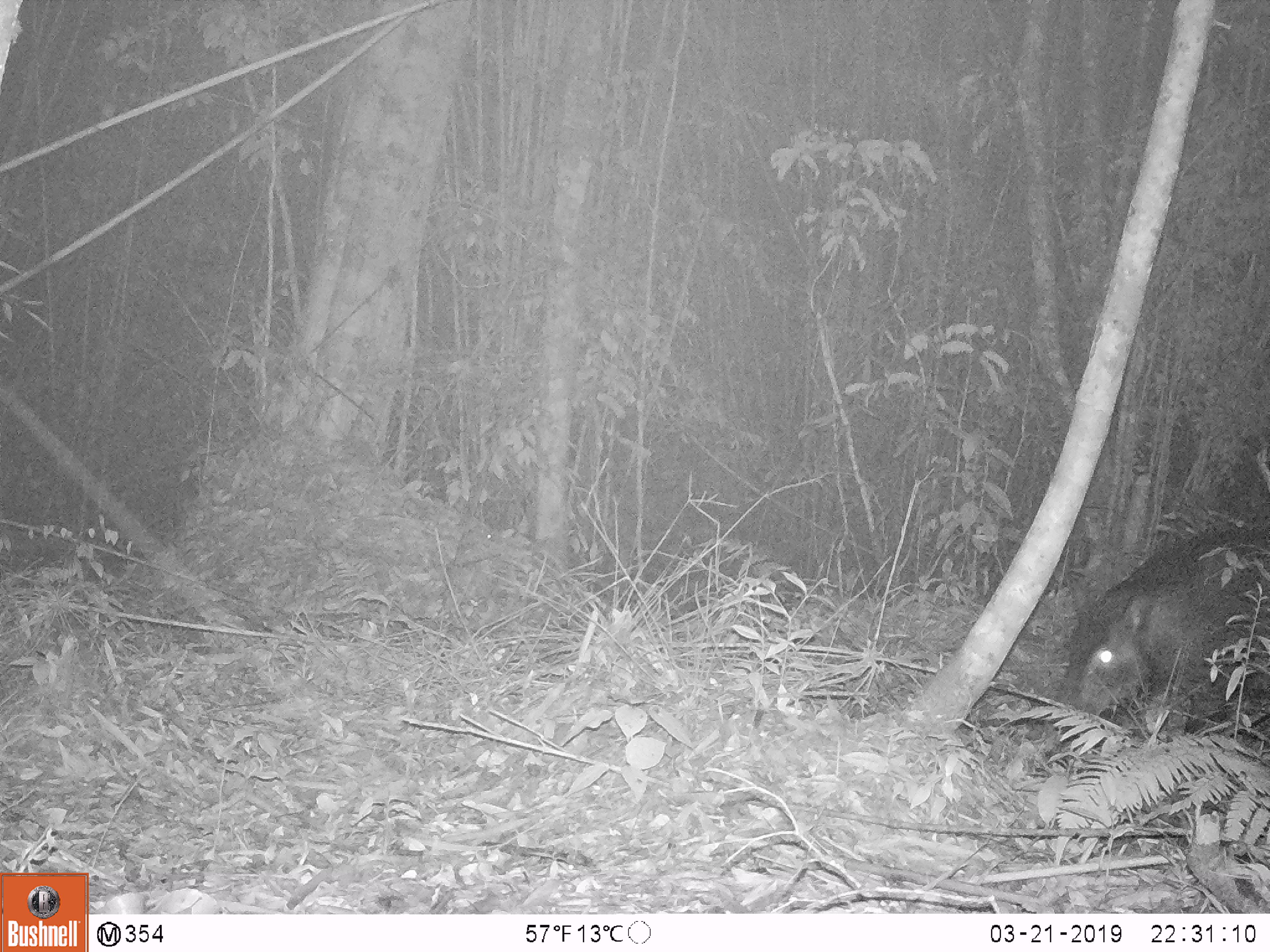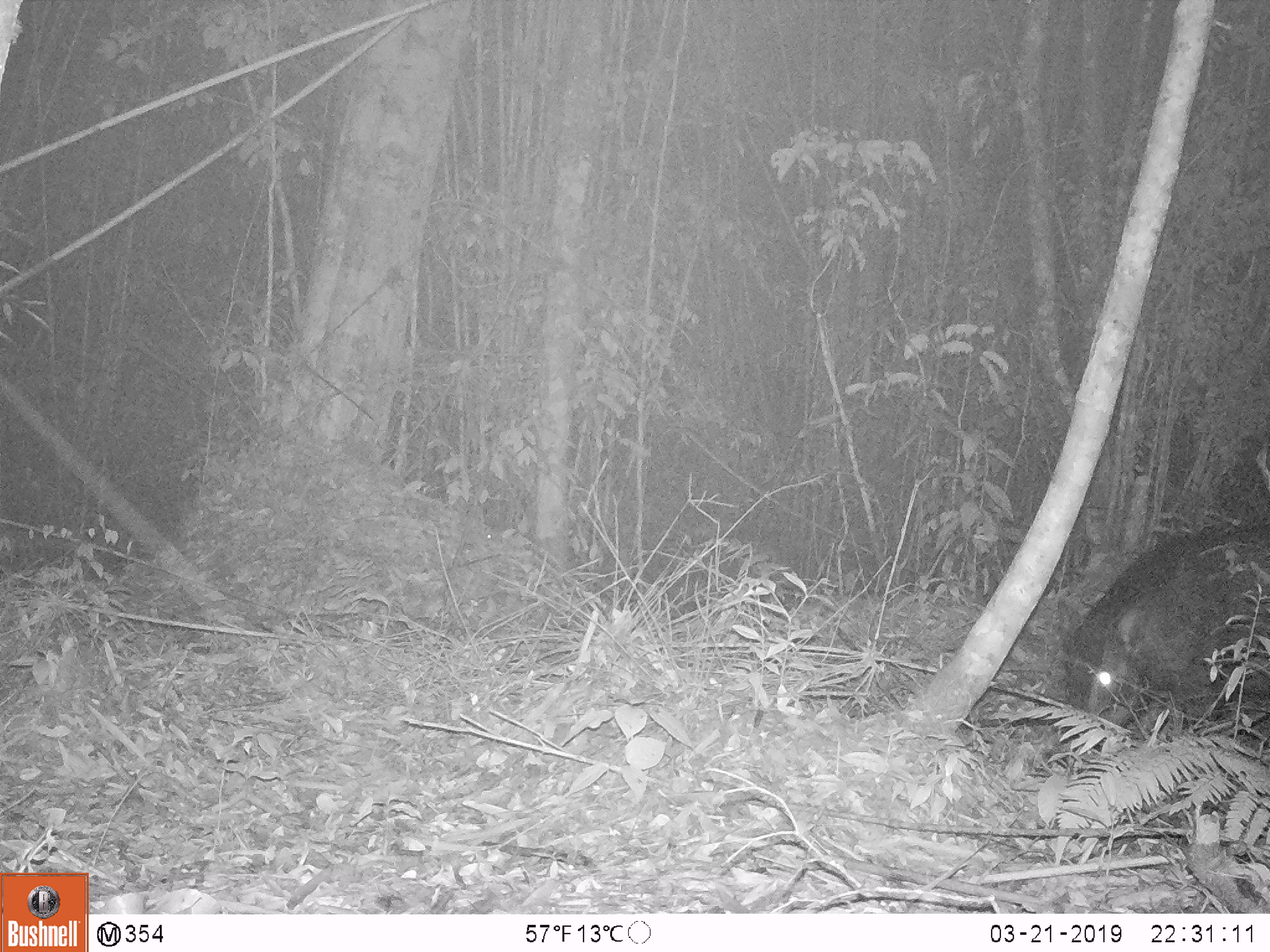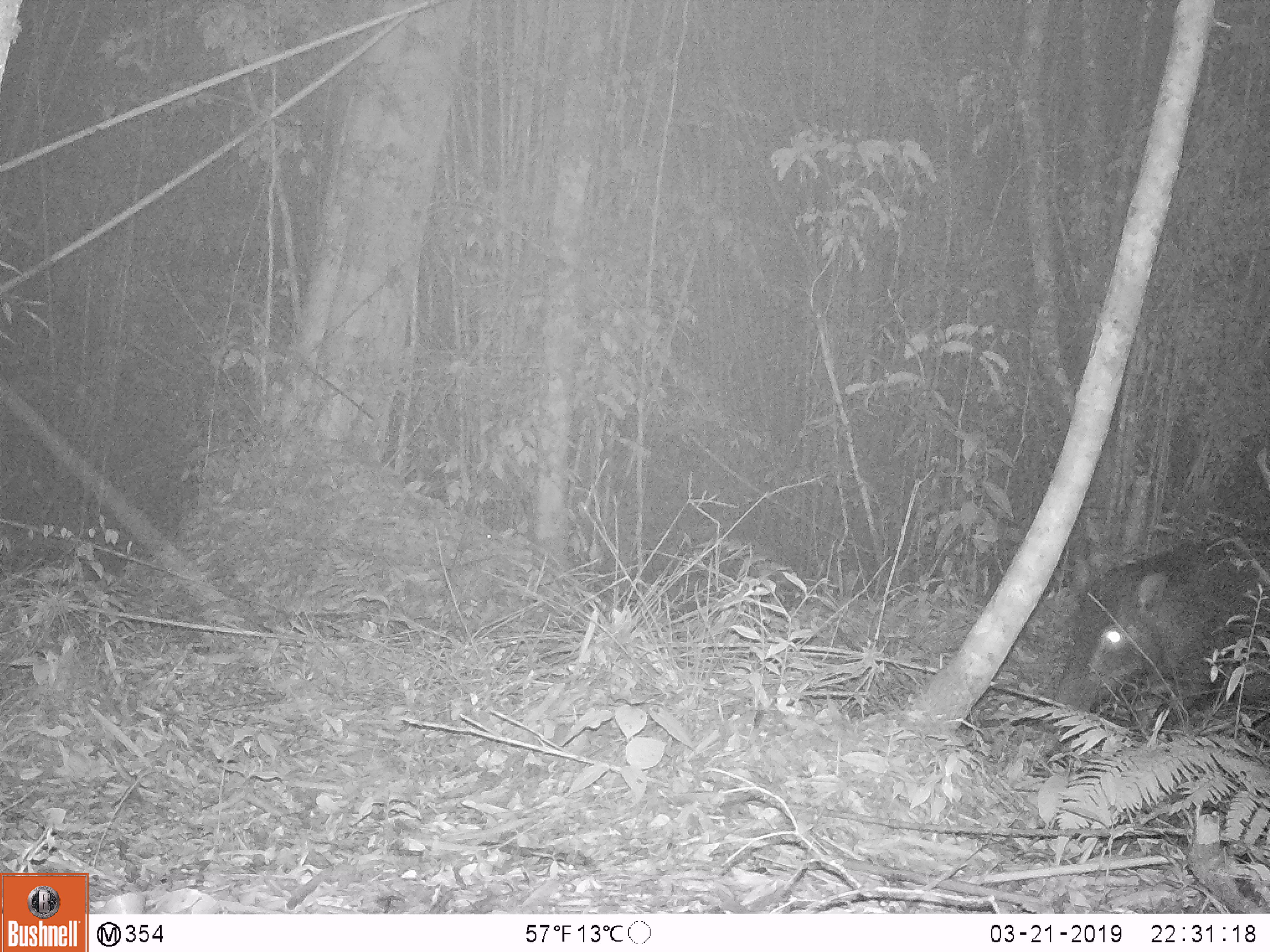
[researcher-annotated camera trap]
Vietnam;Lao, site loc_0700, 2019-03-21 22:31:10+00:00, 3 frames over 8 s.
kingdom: Animalia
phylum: Chordata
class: Mammalia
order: Artiodactyla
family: Suidae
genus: Sus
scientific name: Sus scrofa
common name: eurasian wild pig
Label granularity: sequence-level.